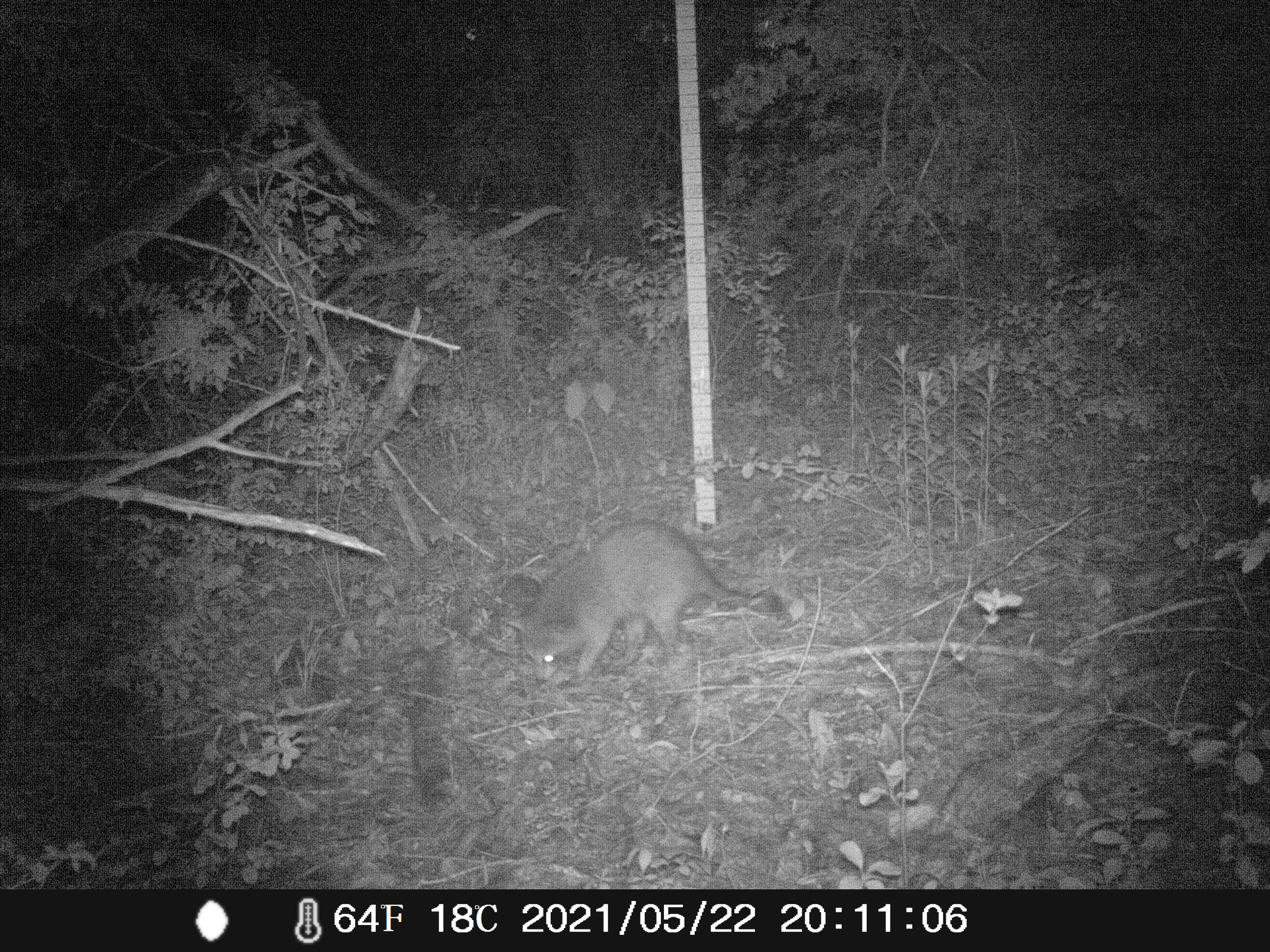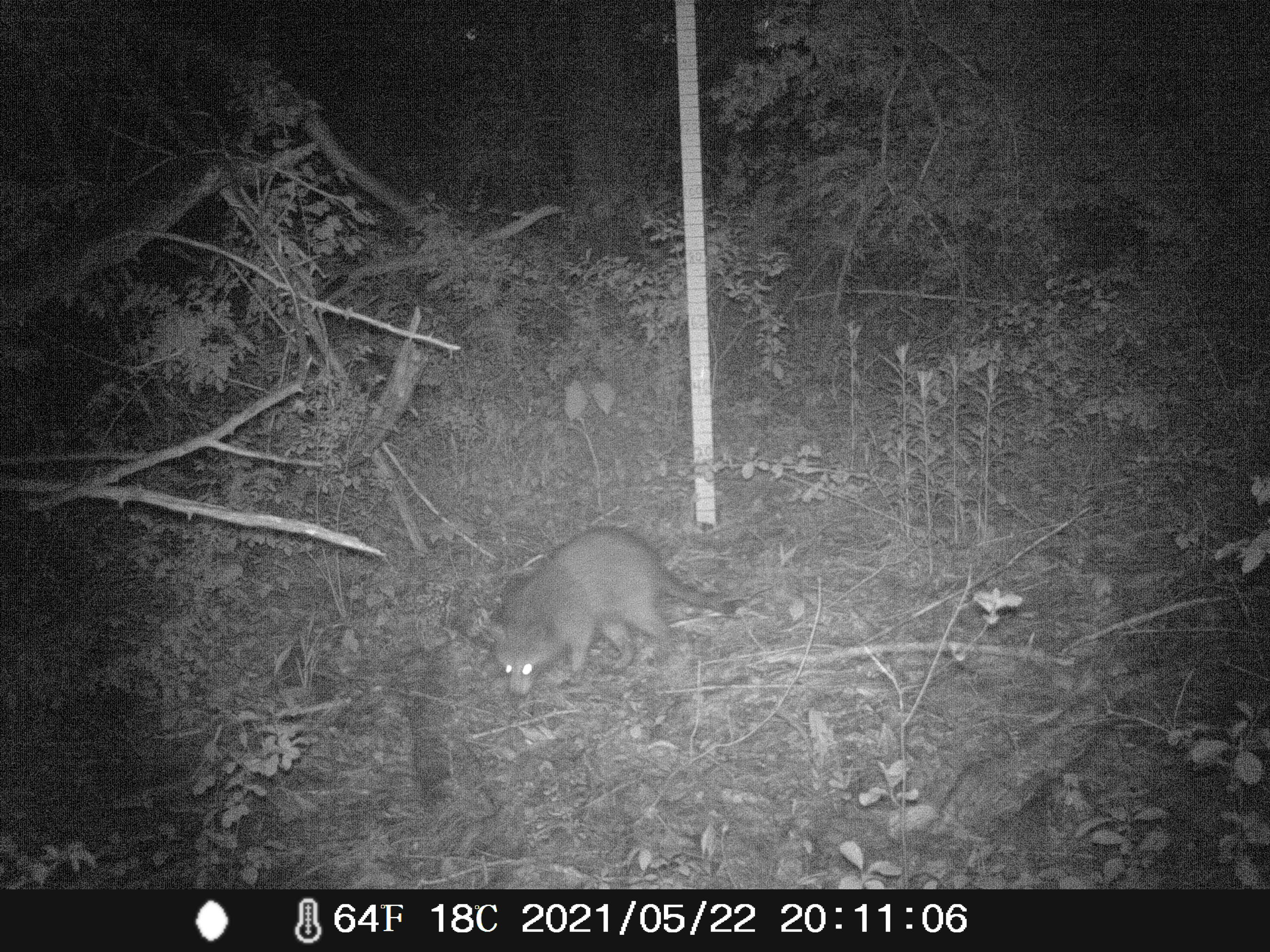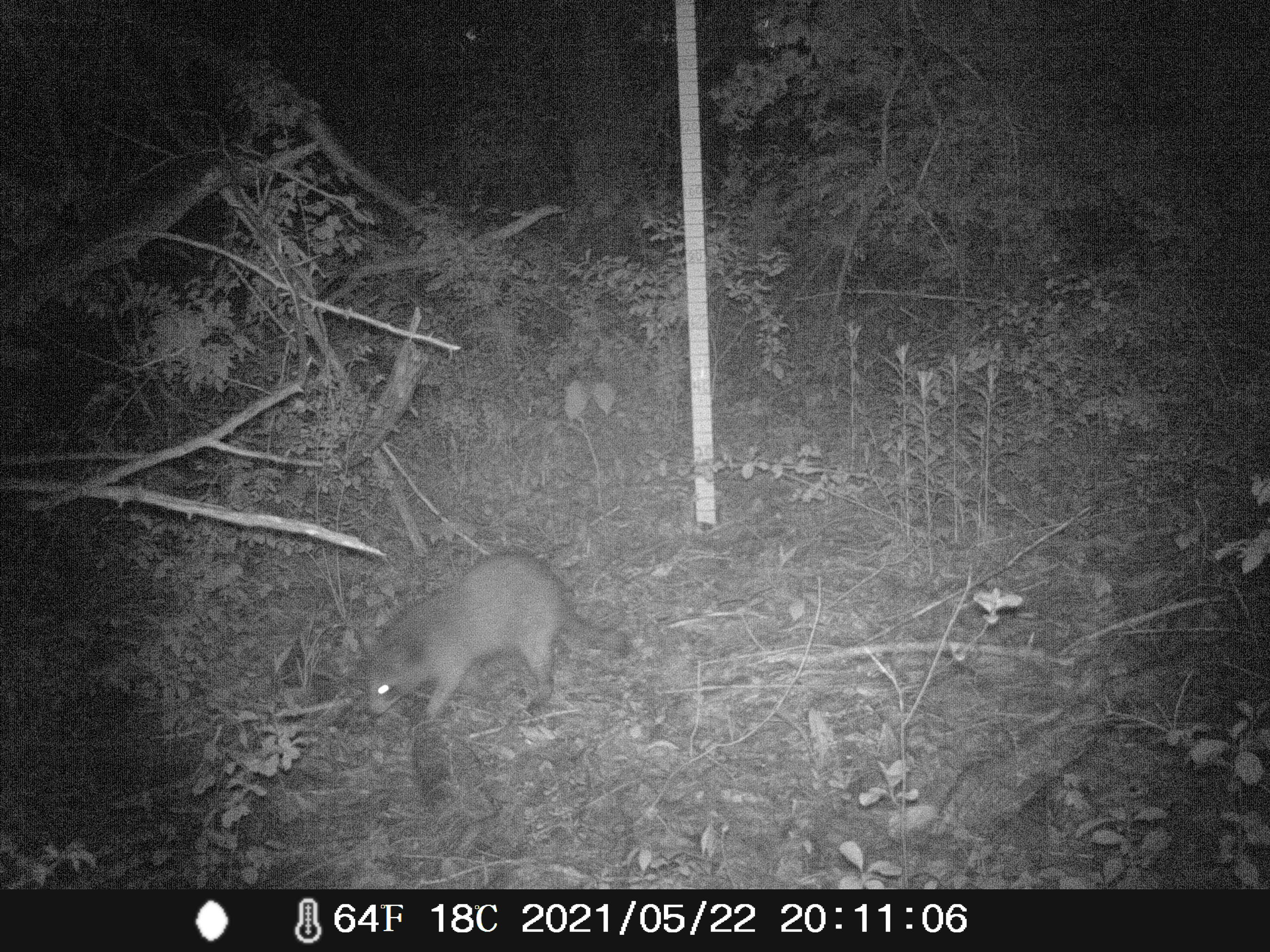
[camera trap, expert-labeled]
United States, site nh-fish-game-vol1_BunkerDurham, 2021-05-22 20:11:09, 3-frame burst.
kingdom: Animalia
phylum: Chordata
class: Mammalia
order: Carnivora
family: Procyonidae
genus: Procyon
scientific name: Procyon lotor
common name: raccoon